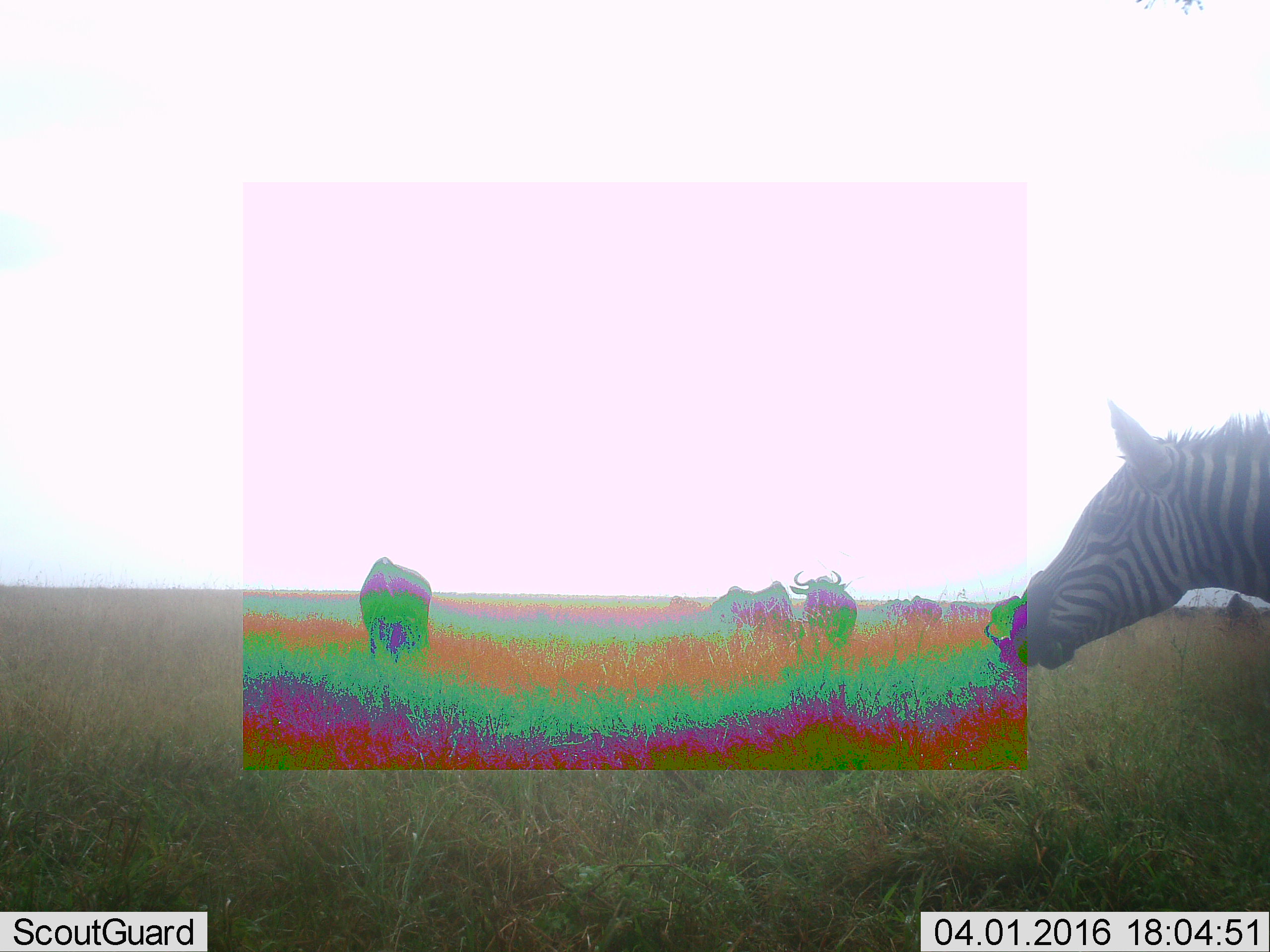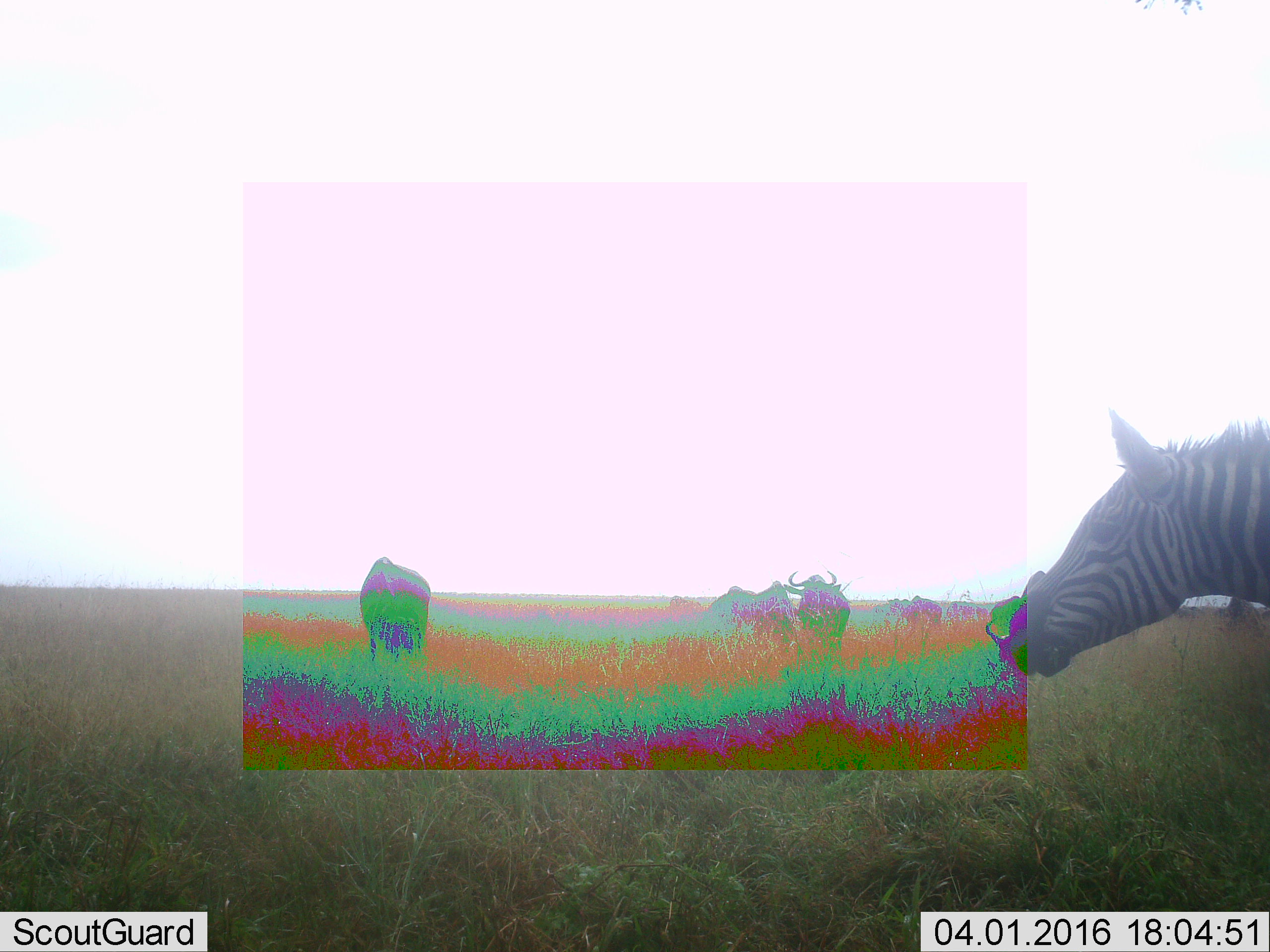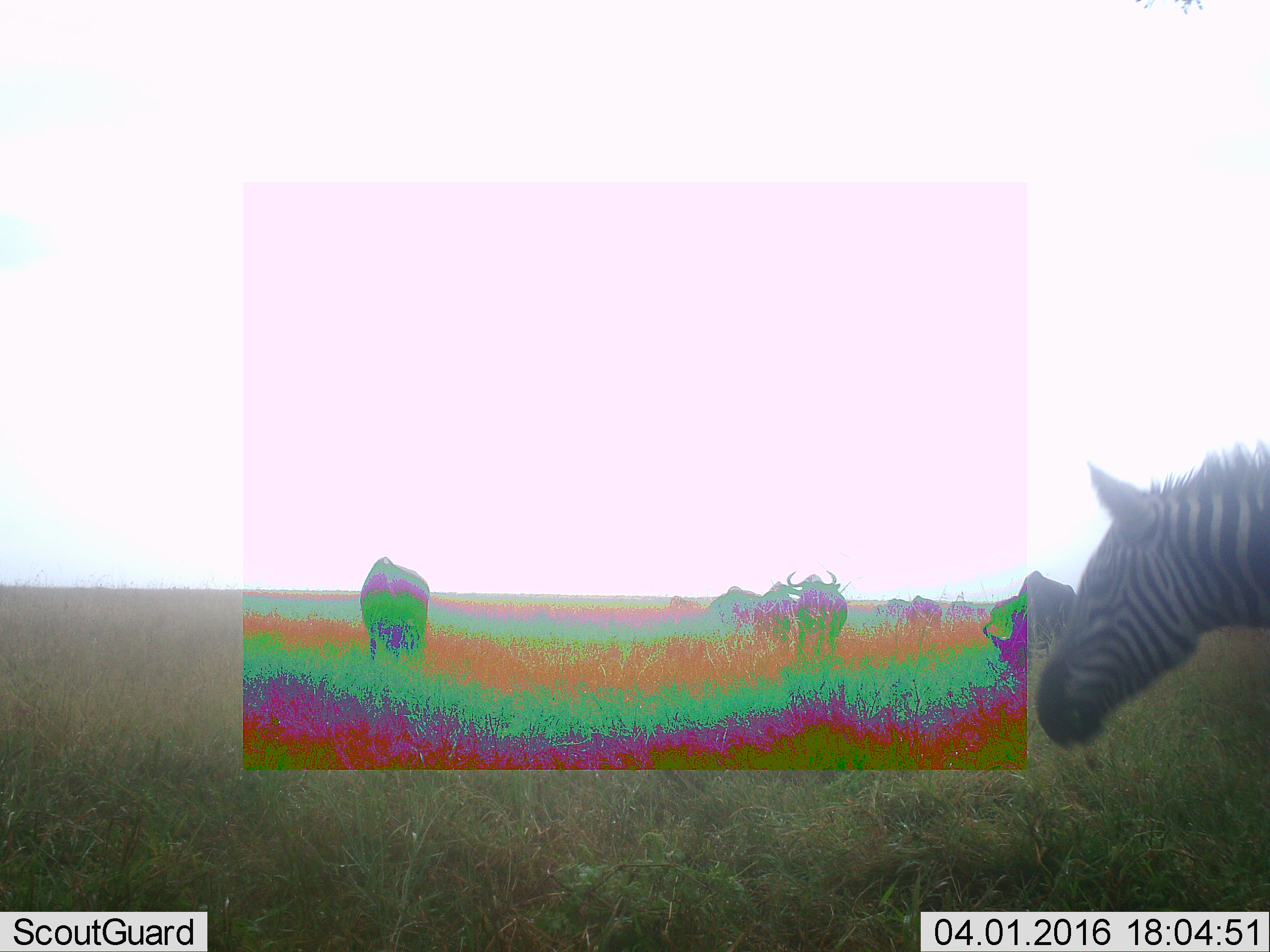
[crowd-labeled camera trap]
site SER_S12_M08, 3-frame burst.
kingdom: Animalia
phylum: Chordata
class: Mammalia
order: Artiodactyla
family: Bovidae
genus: Connochaetes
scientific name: Connochaetes taurinus taurinus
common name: blue wildebeest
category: wildebeestblue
Wildebeestblue (blue wildebeest) (Connochaetes taurinus taurinus), count 7. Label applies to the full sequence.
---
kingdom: Animalia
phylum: Chordata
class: Mammalia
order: Perissodactyla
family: Equidae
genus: Equus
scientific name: Equus quagga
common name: plains zebra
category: zebraplains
Zebraplains (plains zebra) (Equus quagga), count 1. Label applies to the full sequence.